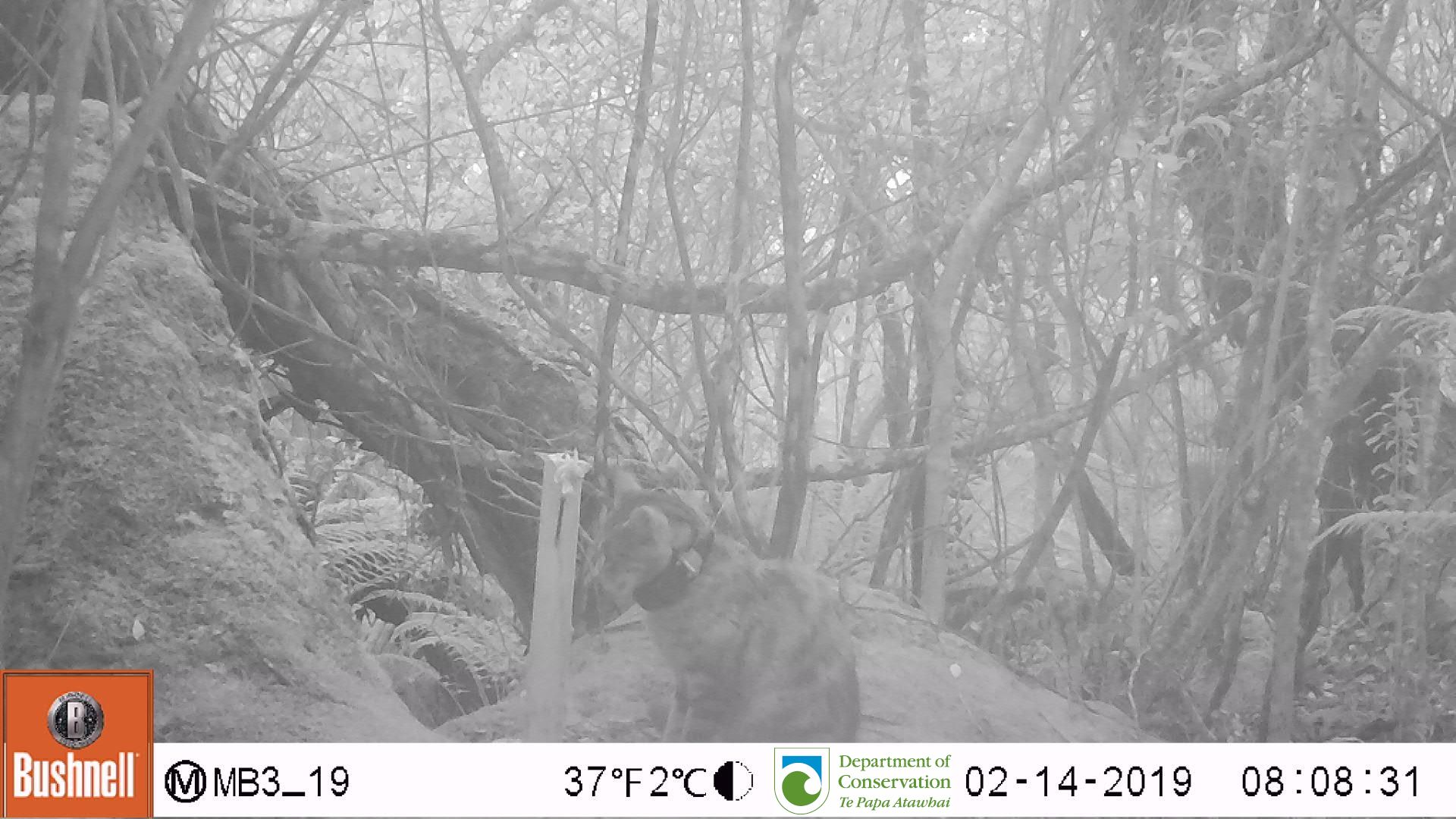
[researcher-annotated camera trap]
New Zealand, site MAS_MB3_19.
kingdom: Animalia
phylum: Chordata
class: Mammalia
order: Carnivora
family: Felidae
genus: Felis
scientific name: Felis catus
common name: domestic cat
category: cat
Cat (domestic cat) (Felis catus).